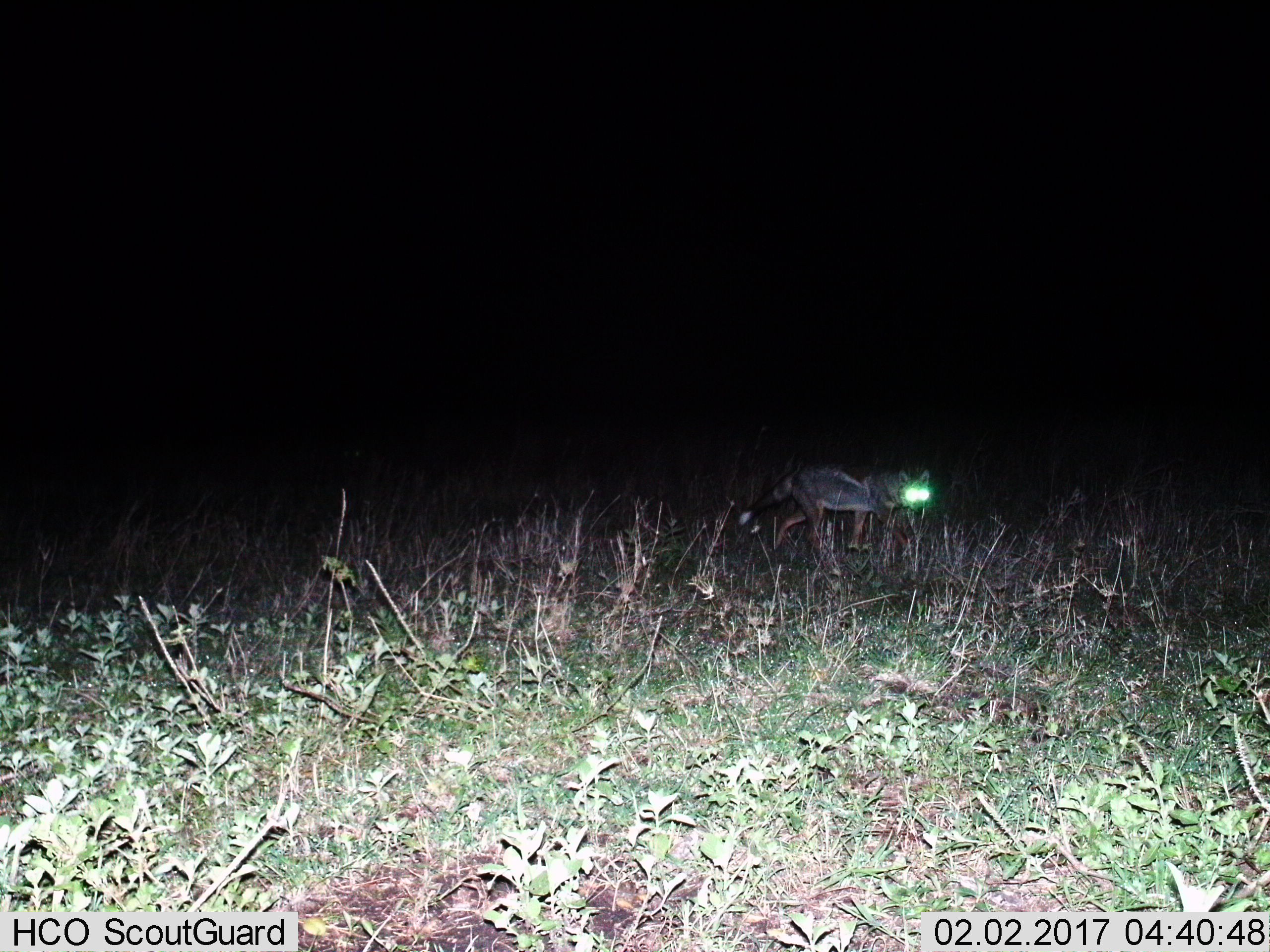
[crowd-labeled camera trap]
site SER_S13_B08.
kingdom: Animalia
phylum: Chordata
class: Mammalia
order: Carnivora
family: Canidae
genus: Lupulella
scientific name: Lupulella mesomelas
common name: black-backed jackal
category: jackalblackbacked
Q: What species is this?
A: Jackalblackbacked (black-backed jackal) (Lupulella mesomelas).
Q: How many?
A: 1.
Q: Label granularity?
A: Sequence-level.